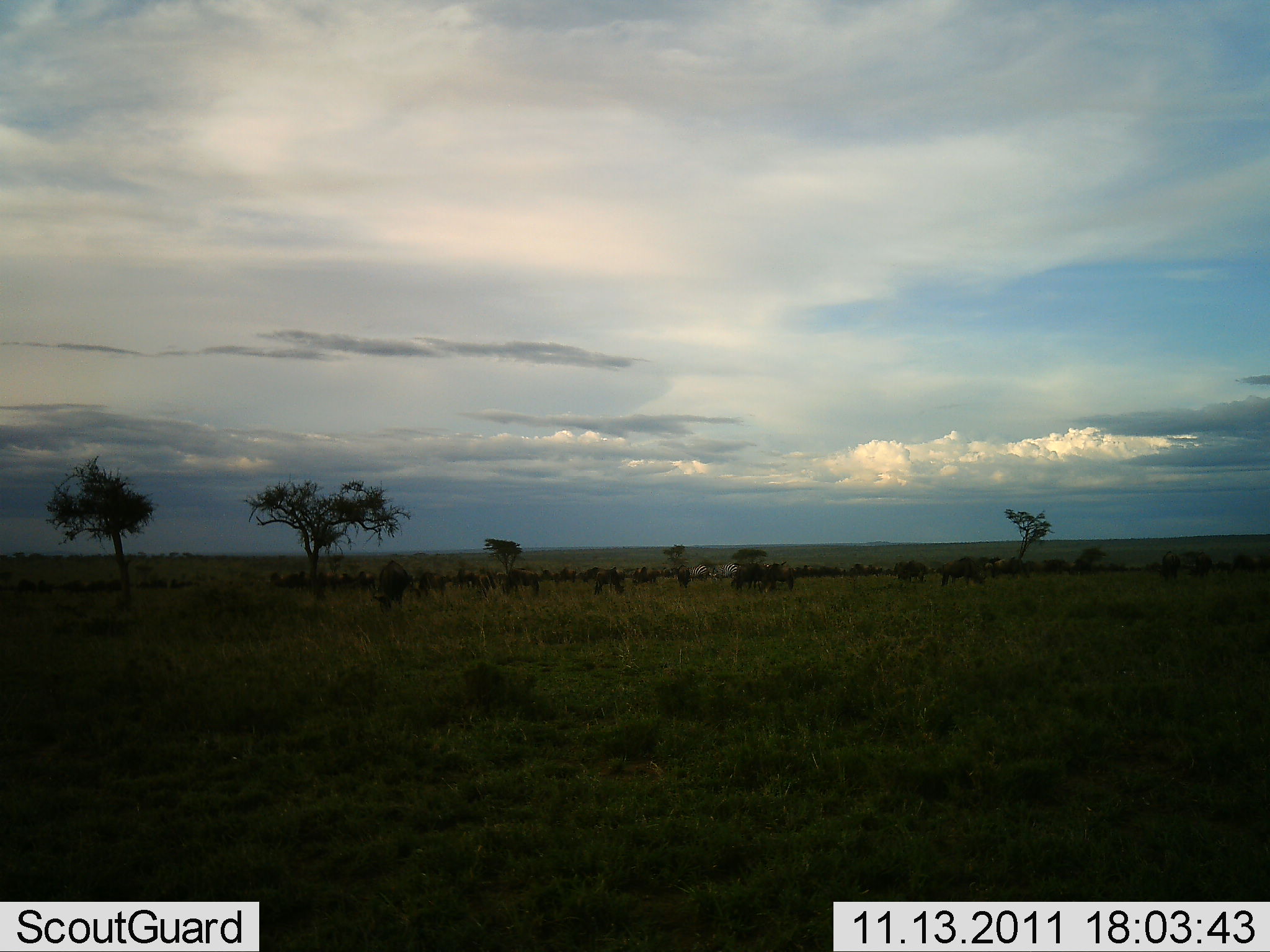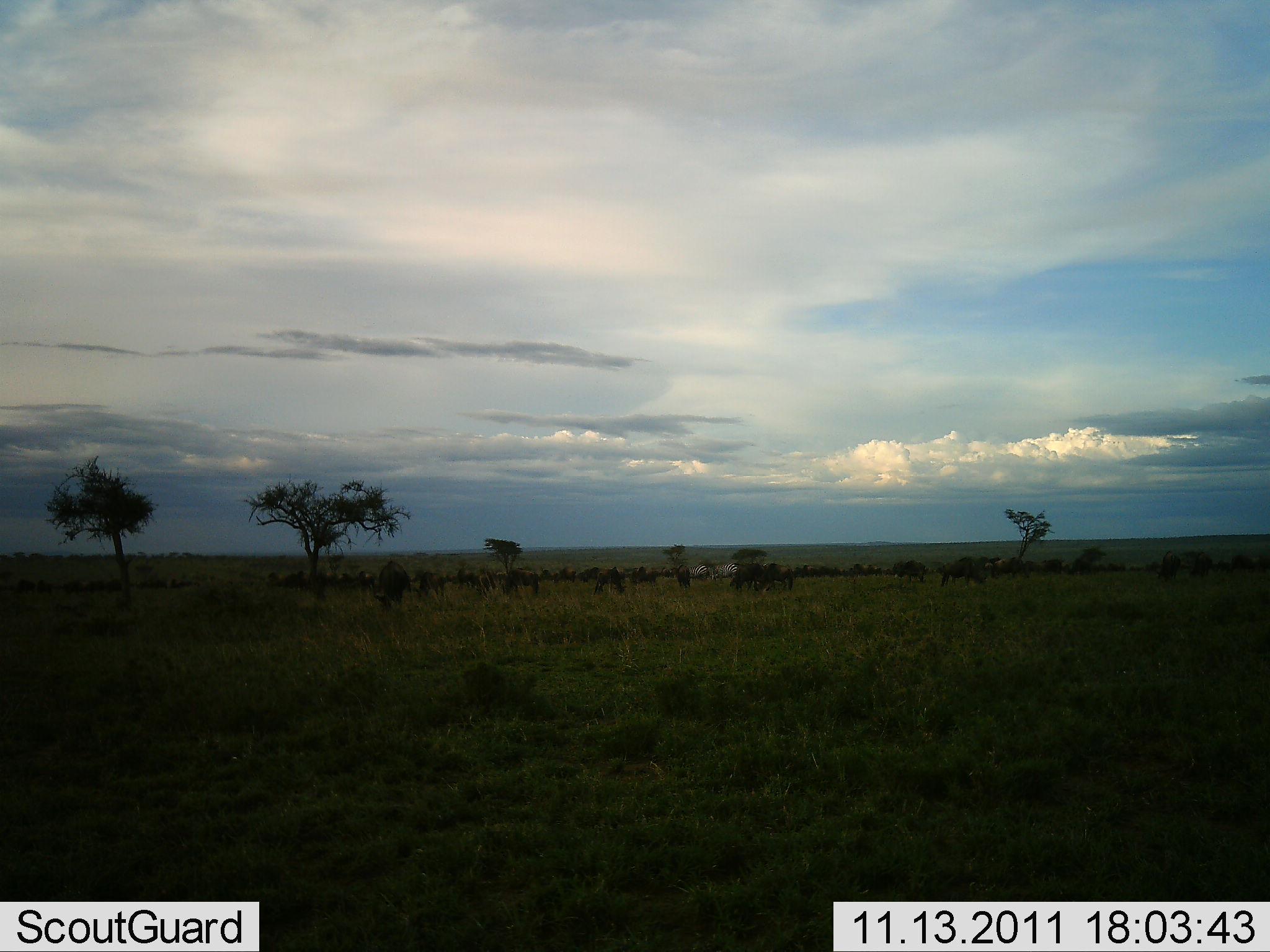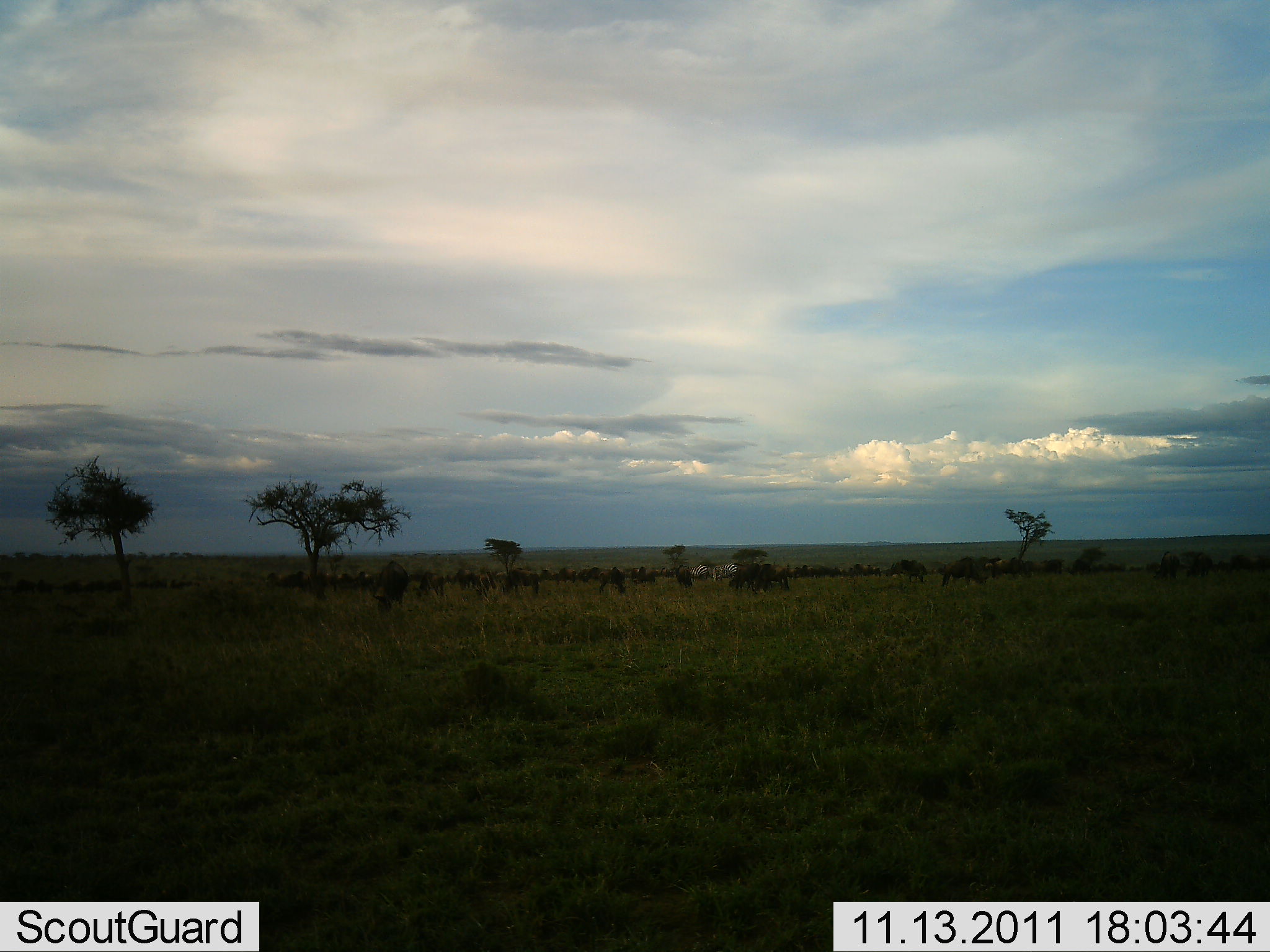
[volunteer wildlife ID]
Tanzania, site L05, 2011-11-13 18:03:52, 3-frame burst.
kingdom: Animalia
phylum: Chordata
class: Mammalia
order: Artiodactyla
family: Bovidae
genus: Connochaetes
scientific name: Connochaetes taurinus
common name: blue wildebeest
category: wildebeest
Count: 11-50.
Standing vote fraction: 60%.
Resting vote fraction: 0%.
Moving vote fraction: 20%.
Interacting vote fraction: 20%.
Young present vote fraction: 0%.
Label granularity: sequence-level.